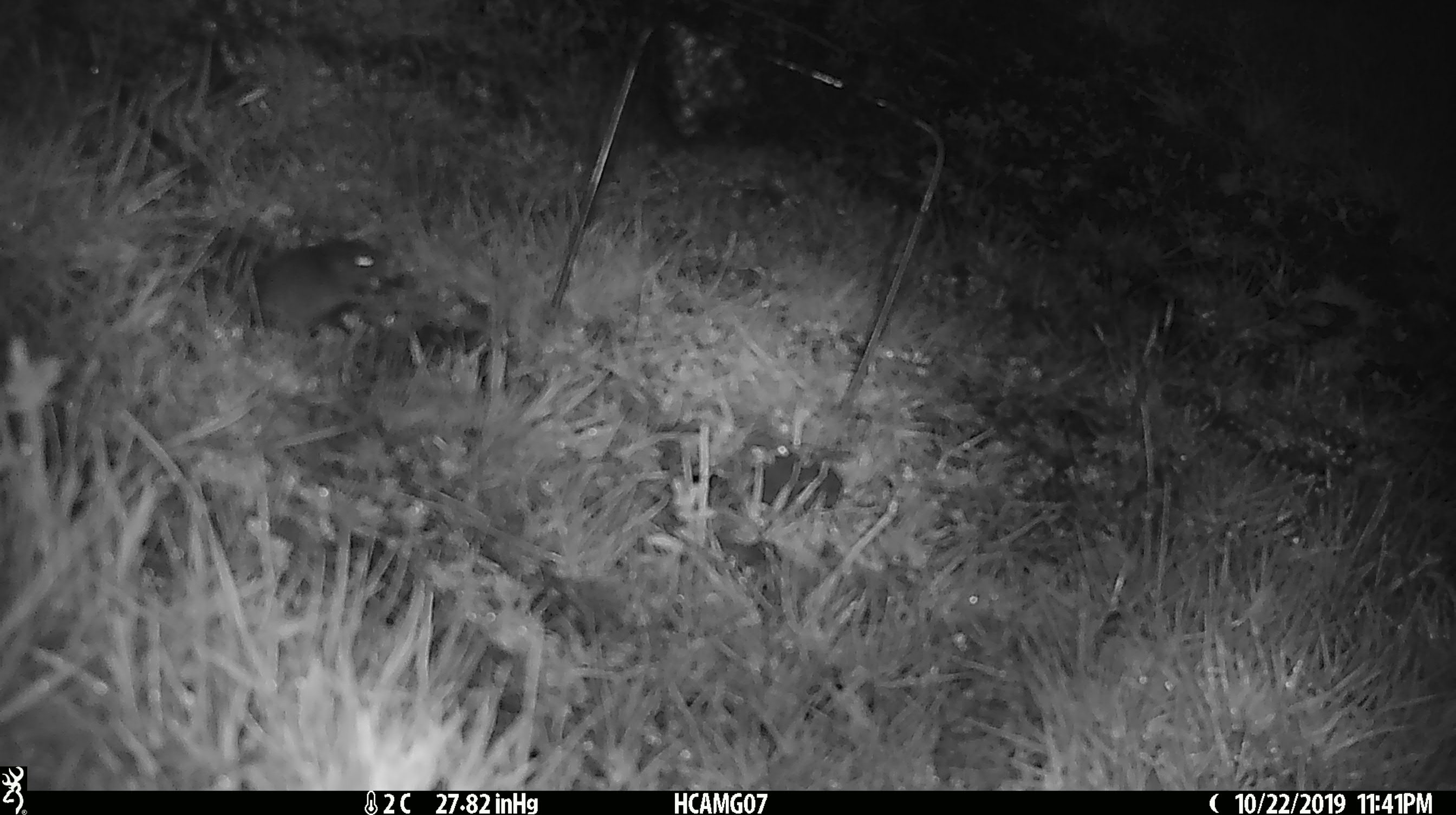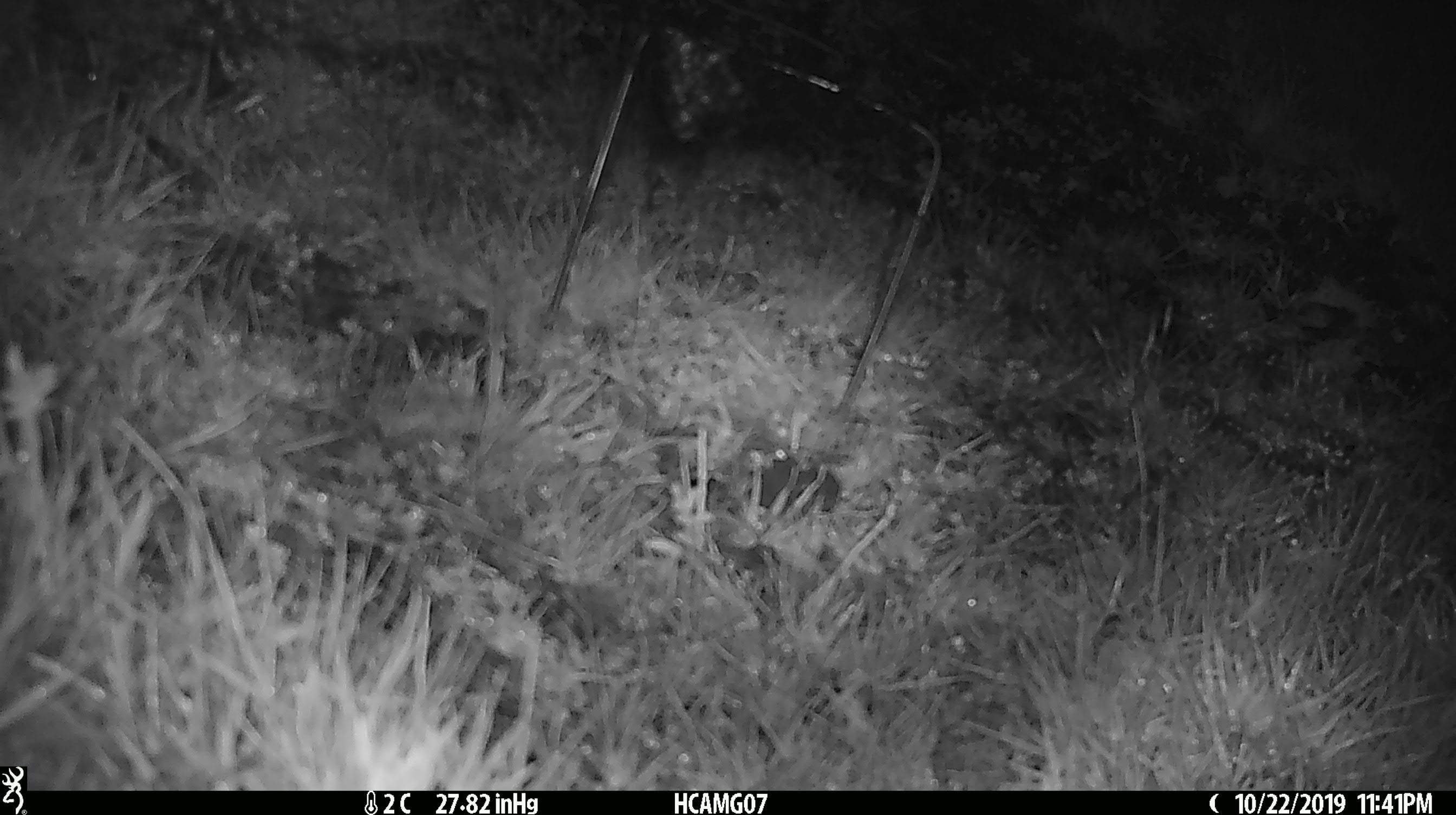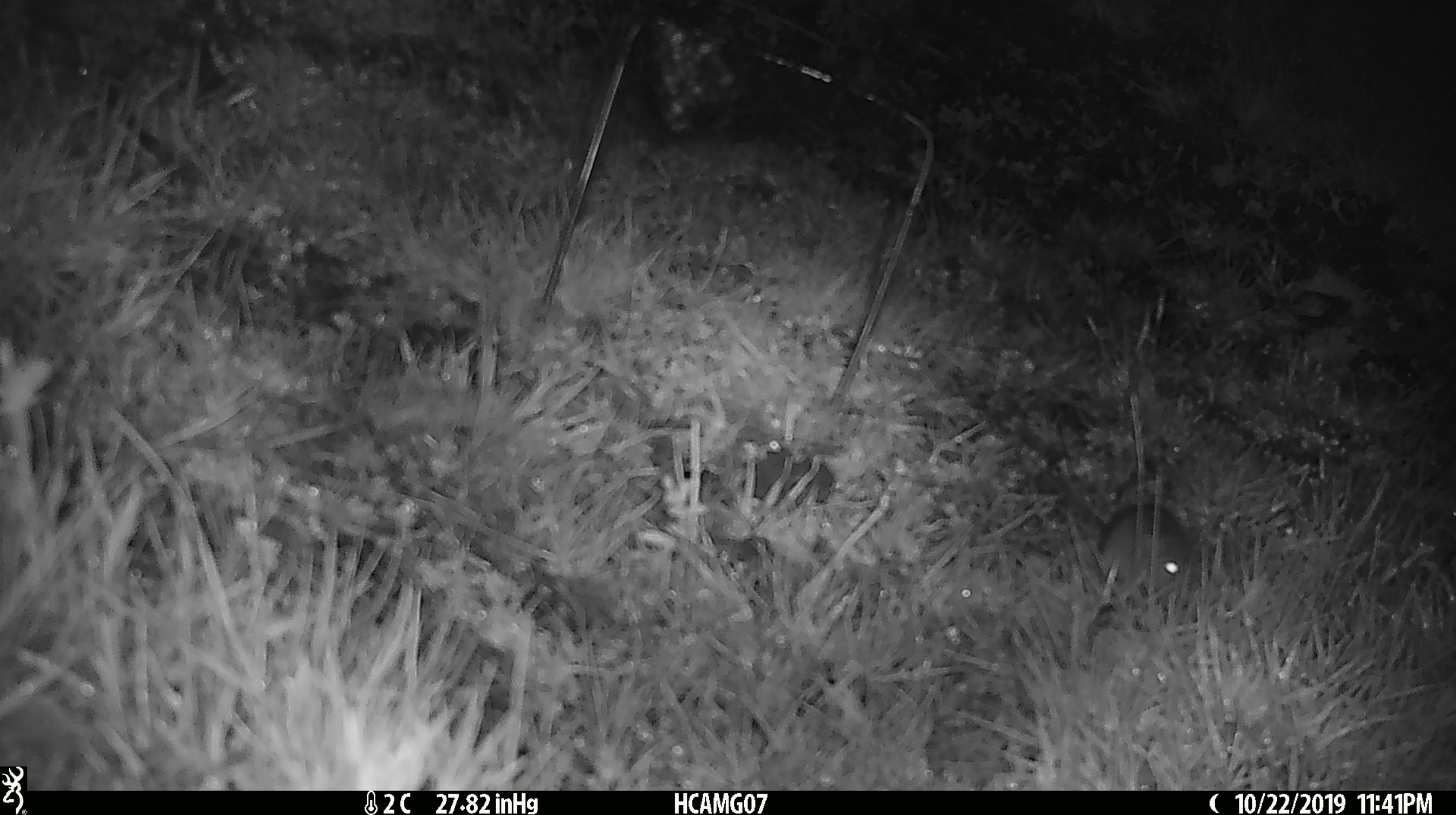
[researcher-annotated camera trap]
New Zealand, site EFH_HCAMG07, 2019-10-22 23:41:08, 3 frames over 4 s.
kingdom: Animalia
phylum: Chordata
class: Mammalia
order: Rodentia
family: Muridae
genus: Mus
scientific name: Mus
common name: mouse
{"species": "mouse (Mus)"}